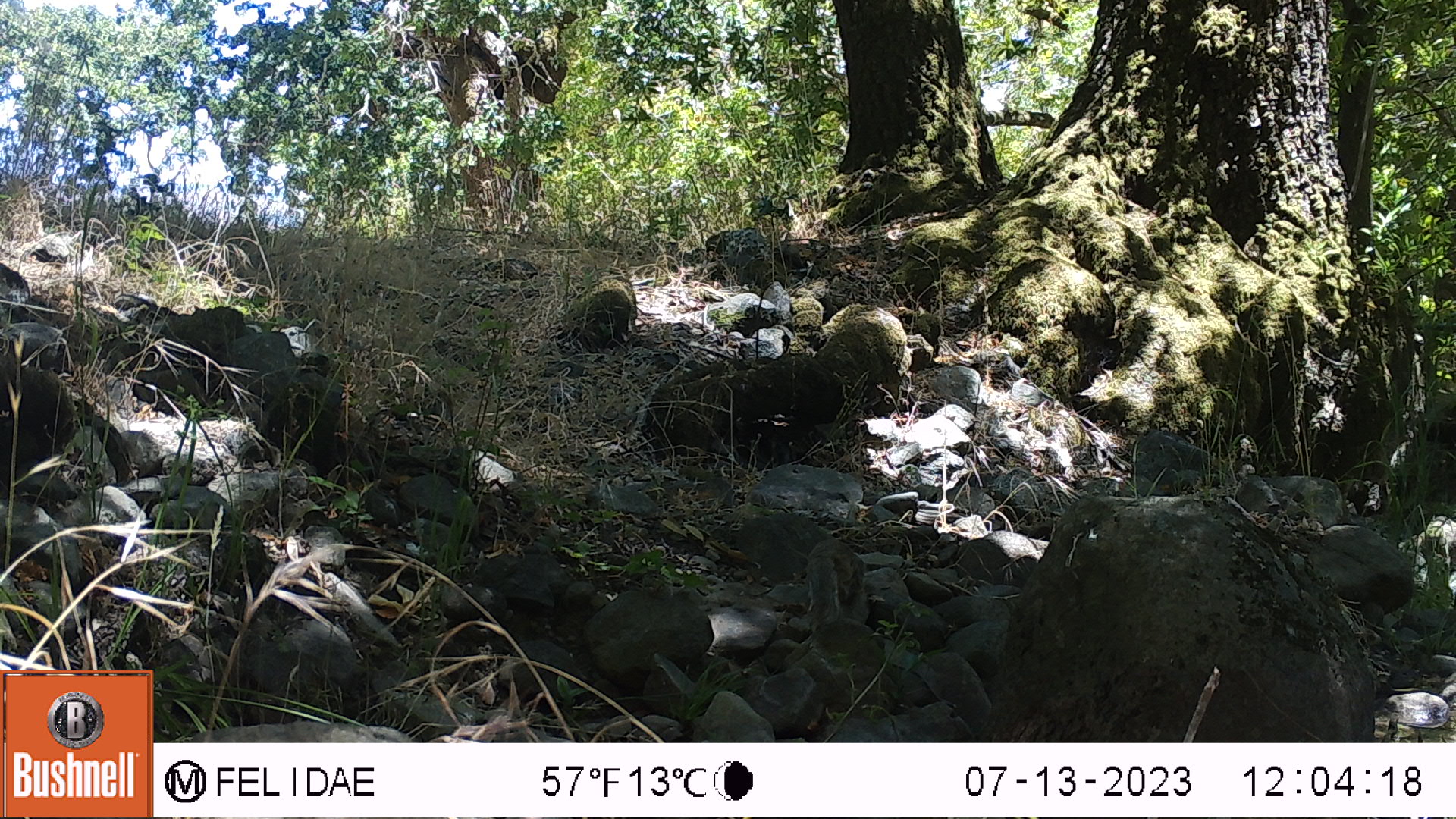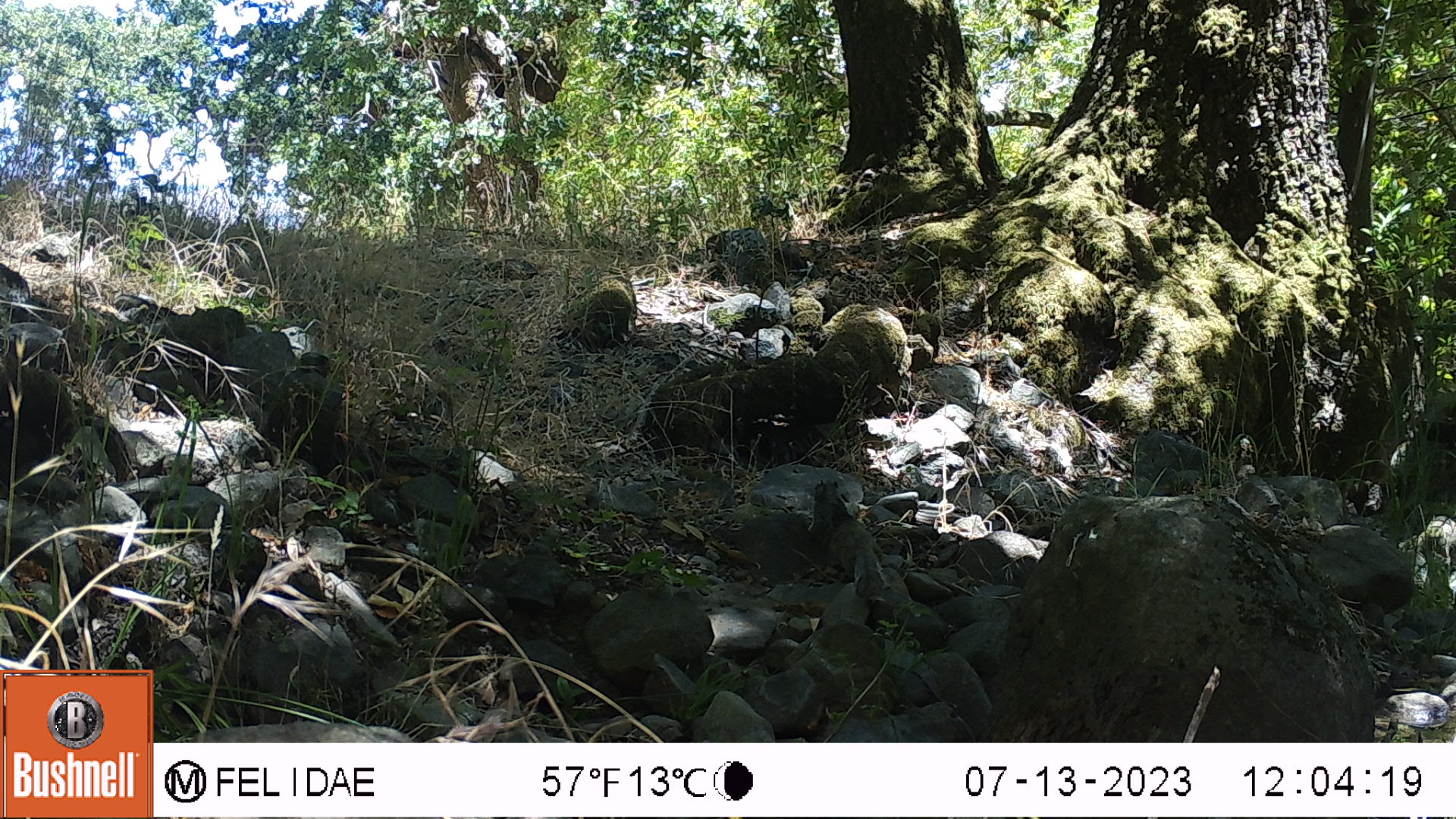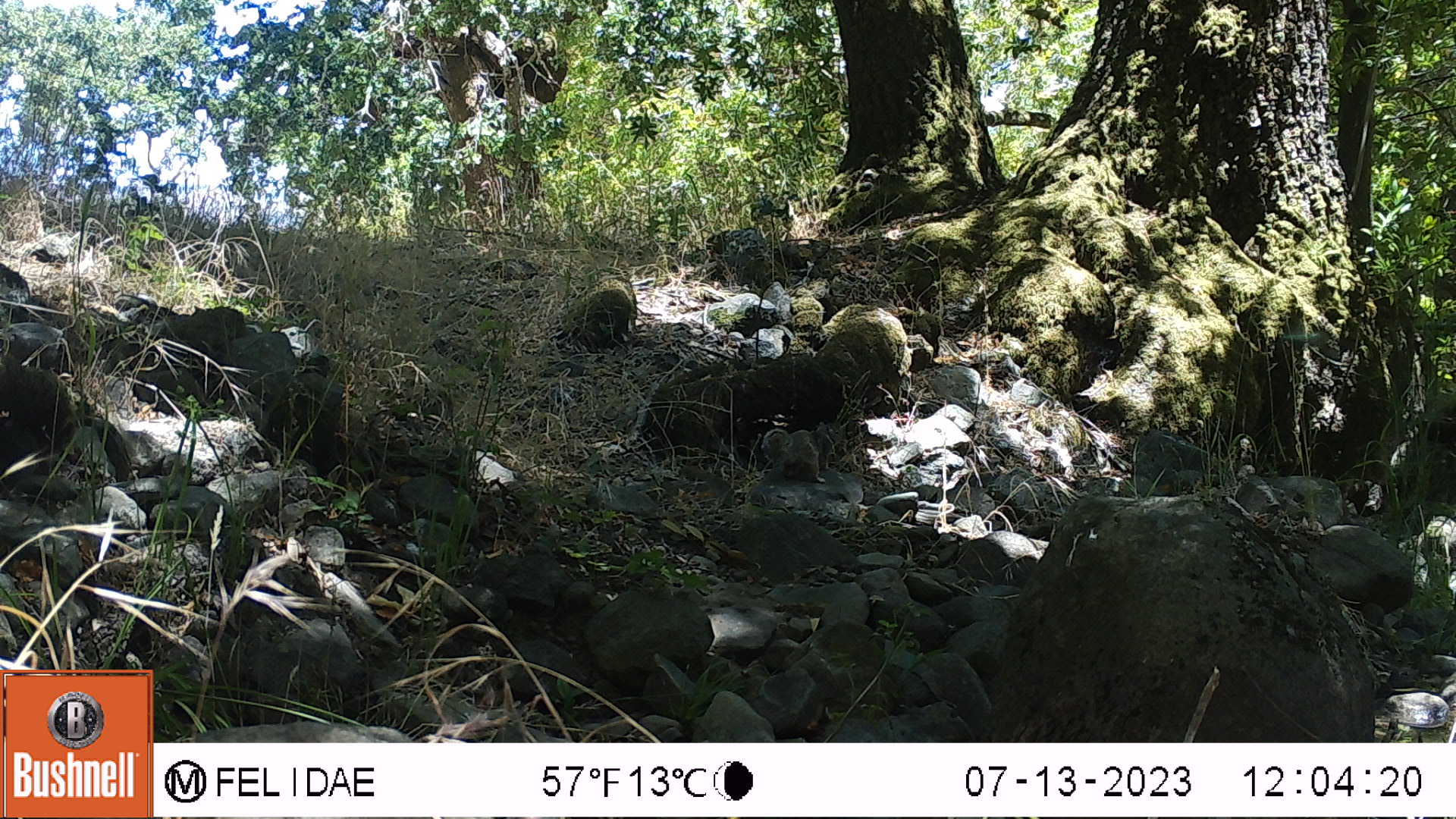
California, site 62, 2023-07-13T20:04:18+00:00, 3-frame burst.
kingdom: Animalia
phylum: Chordata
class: Mammalia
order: Rodentia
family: Sciuridae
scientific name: Sciuridae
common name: squirrel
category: unknown squirrel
Unknown squirrel (squirrel) (Sciuridae).